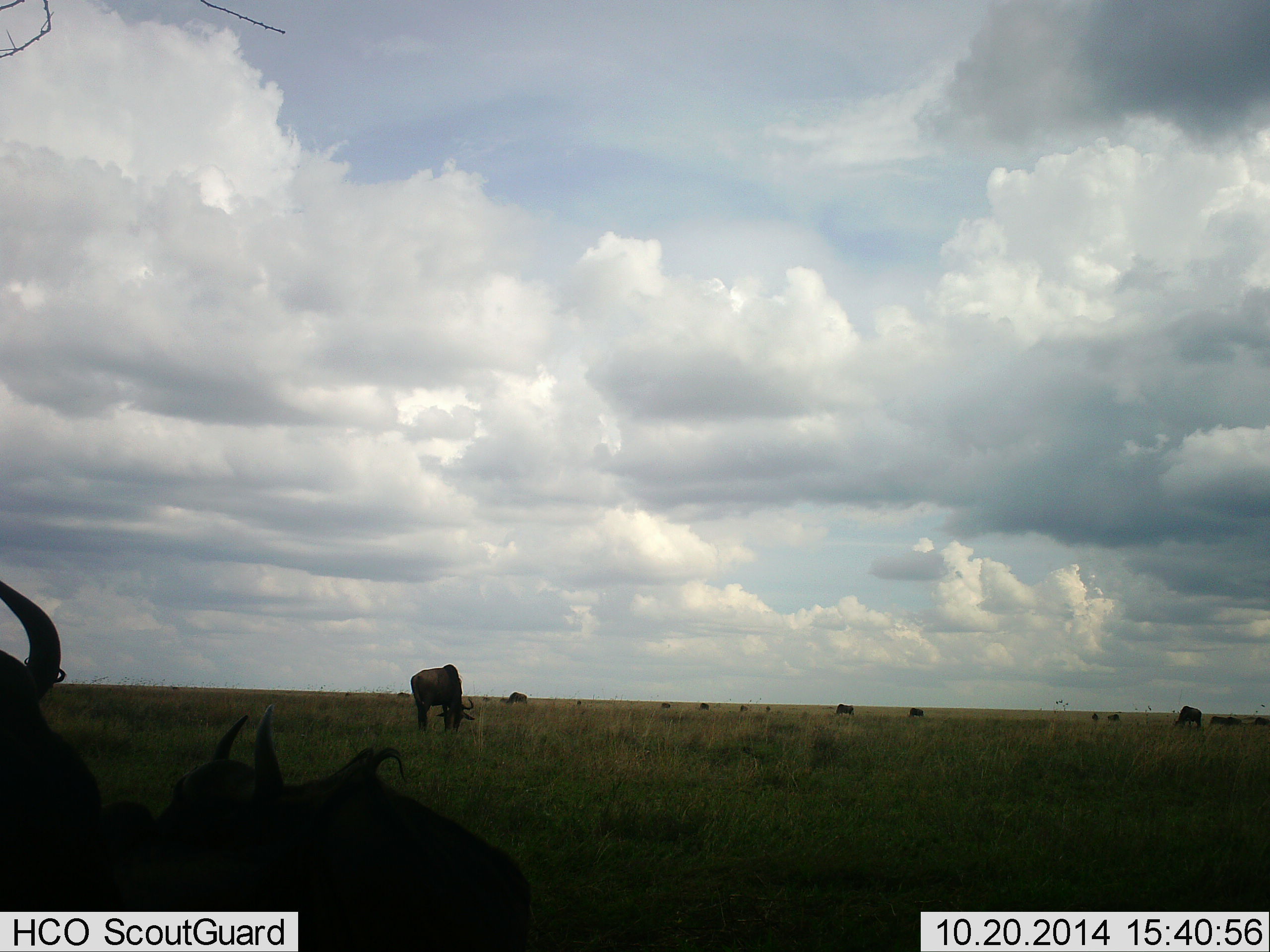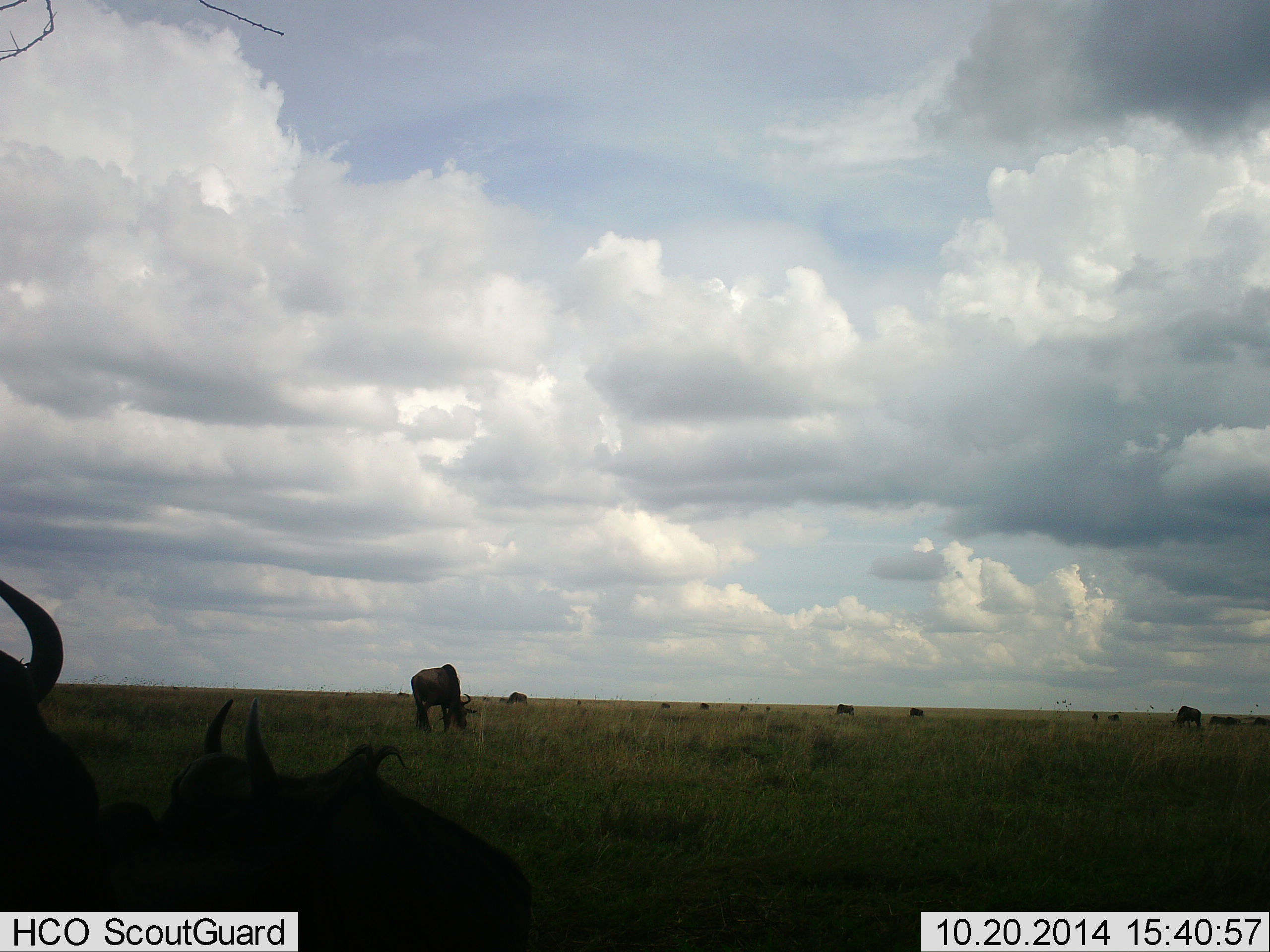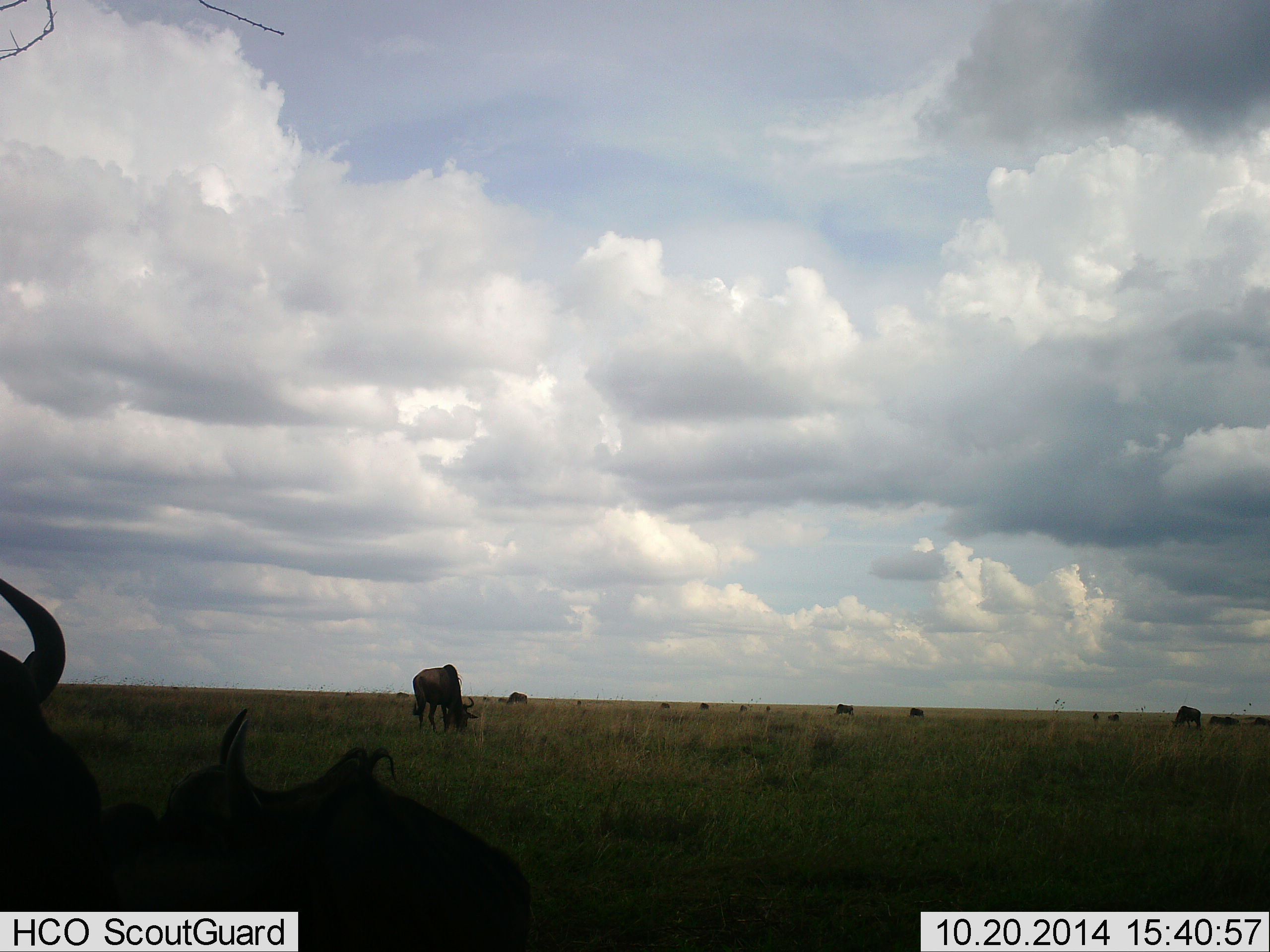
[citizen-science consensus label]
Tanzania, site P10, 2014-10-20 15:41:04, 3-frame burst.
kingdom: Animalia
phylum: Chordata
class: Mammalia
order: Artiodactyla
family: Bovidae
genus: Connochaetes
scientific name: Connochaetes taurinus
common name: blue wildebeest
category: wildebeest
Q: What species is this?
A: Wildebeest (blue wildebeest) (Connochaetes taurinus).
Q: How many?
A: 11-50.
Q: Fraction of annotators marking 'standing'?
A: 30%.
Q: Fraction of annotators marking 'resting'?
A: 60%.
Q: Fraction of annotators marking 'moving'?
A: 20%.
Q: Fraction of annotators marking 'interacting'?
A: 0%.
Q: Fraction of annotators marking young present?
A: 0%.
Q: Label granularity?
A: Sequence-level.